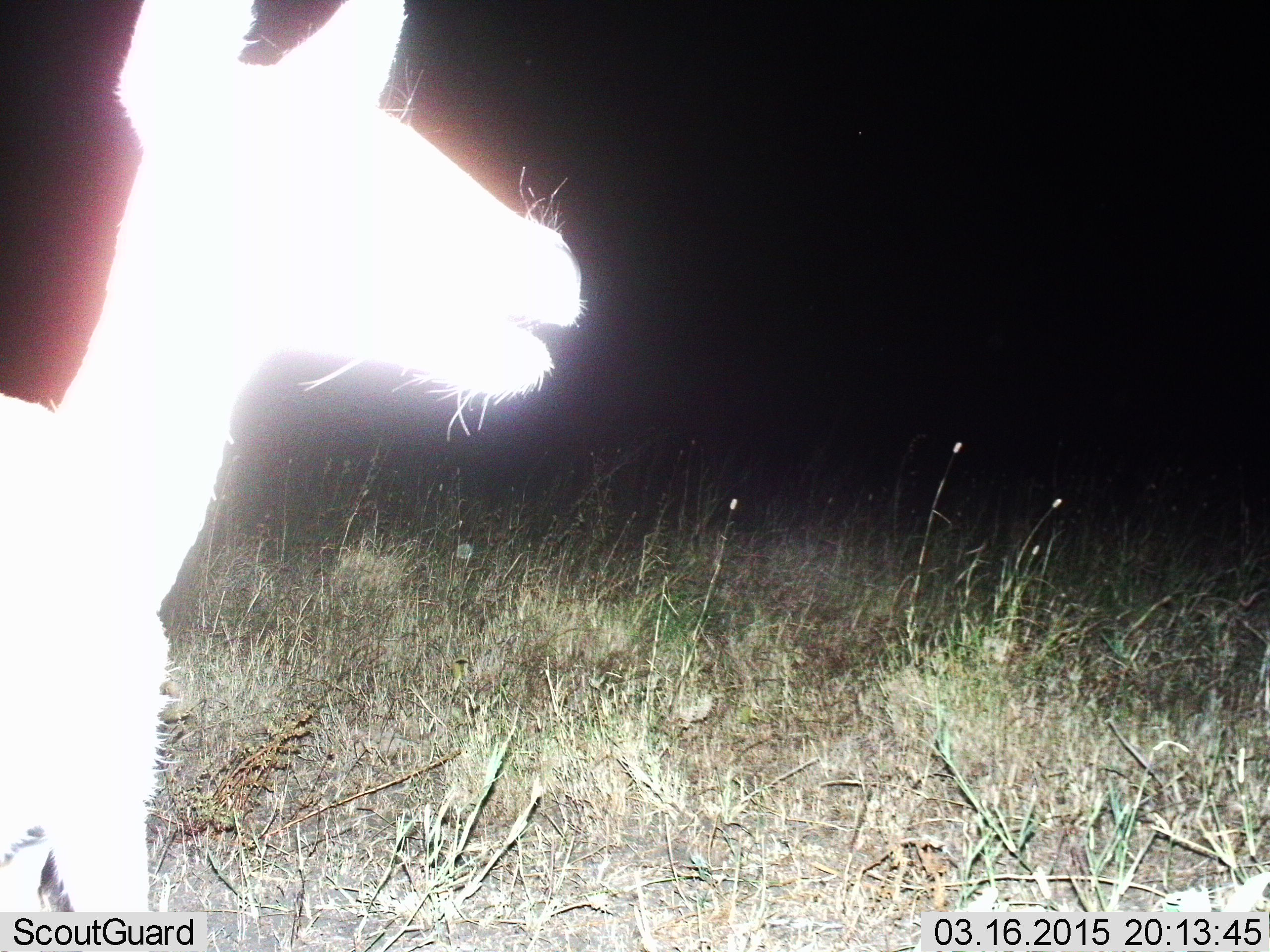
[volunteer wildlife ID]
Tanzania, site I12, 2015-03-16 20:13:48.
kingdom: Animalia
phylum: Chordata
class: Mammalia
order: Artiodactyla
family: Bovidae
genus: Nanger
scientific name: Nanger granti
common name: grant's gazelle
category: gazellegrants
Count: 1.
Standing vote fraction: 100%.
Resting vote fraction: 0%.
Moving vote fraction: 0%.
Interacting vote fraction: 0%.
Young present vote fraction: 0%.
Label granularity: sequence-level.